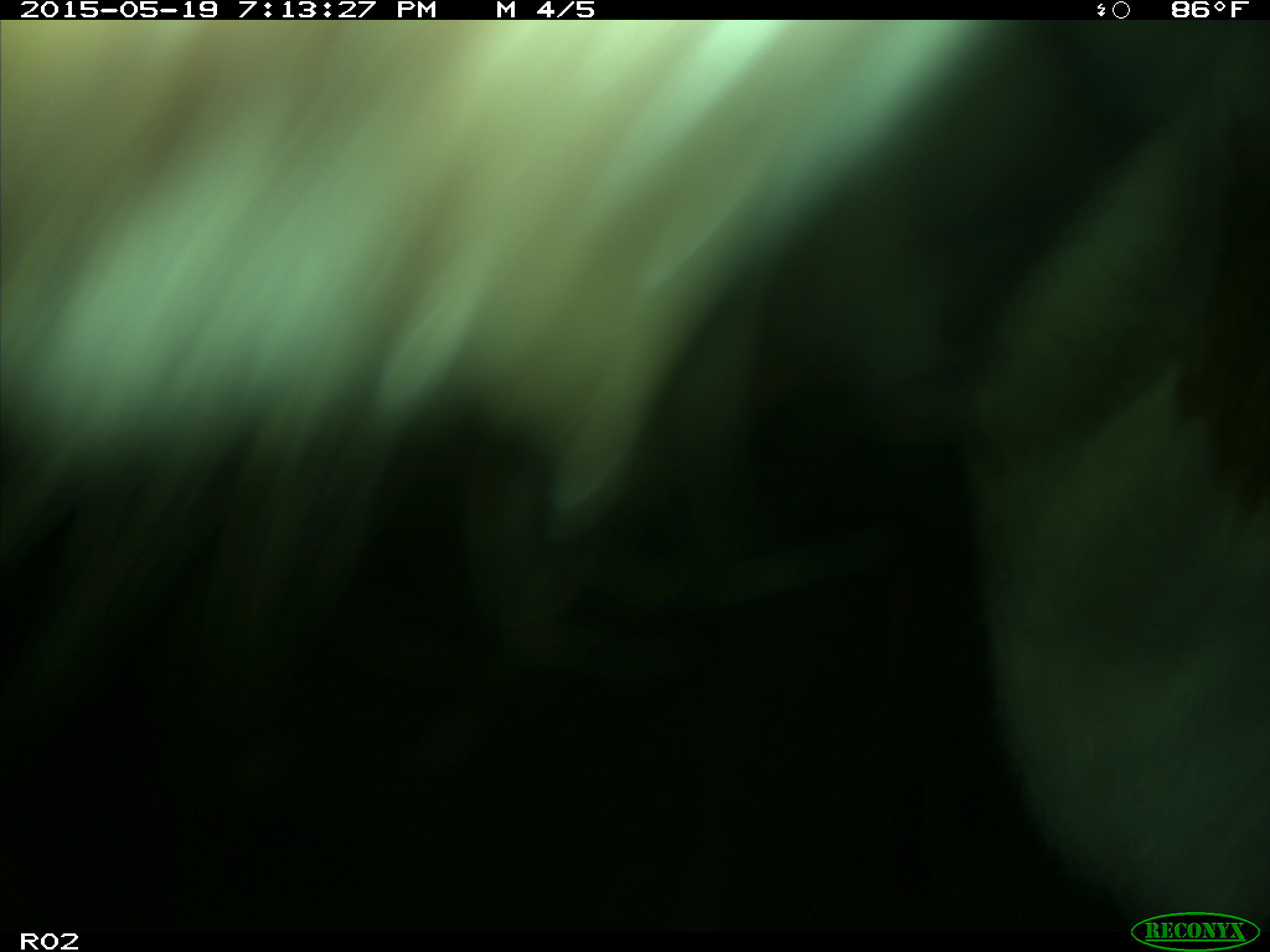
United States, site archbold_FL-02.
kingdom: Animalia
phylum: Chordata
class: Mammalia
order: Artiodactyla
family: Bovidae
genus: Bos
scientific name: Bos taurus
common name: domestic cow